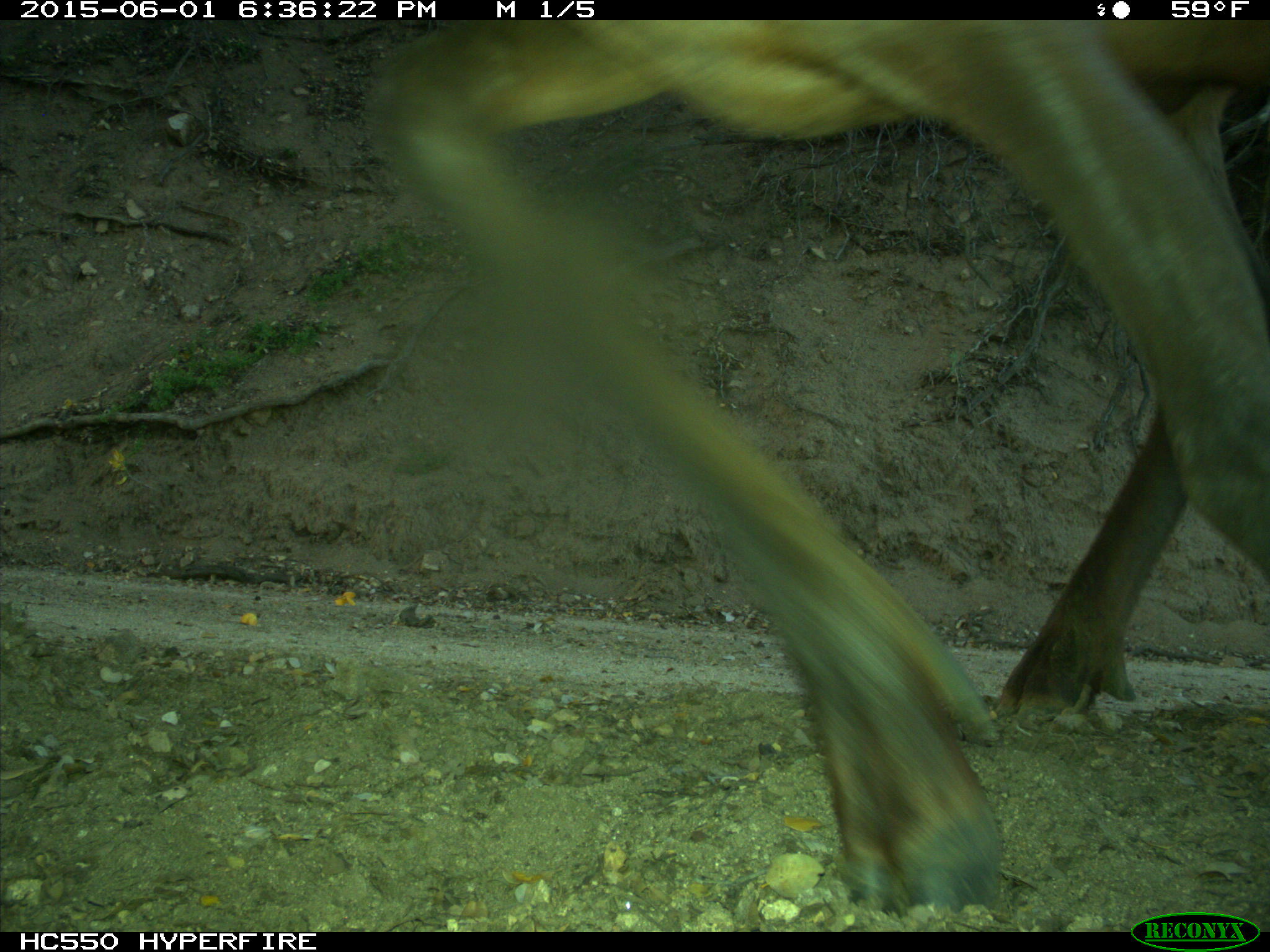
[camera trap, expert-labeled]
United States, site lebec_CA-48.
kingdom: Animalia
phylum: Chordata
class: Mammalia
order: Artiodactyla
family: Cervidae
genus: Cervus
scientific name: Cervus canadensis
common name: elk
Cervus canadensis (elk).